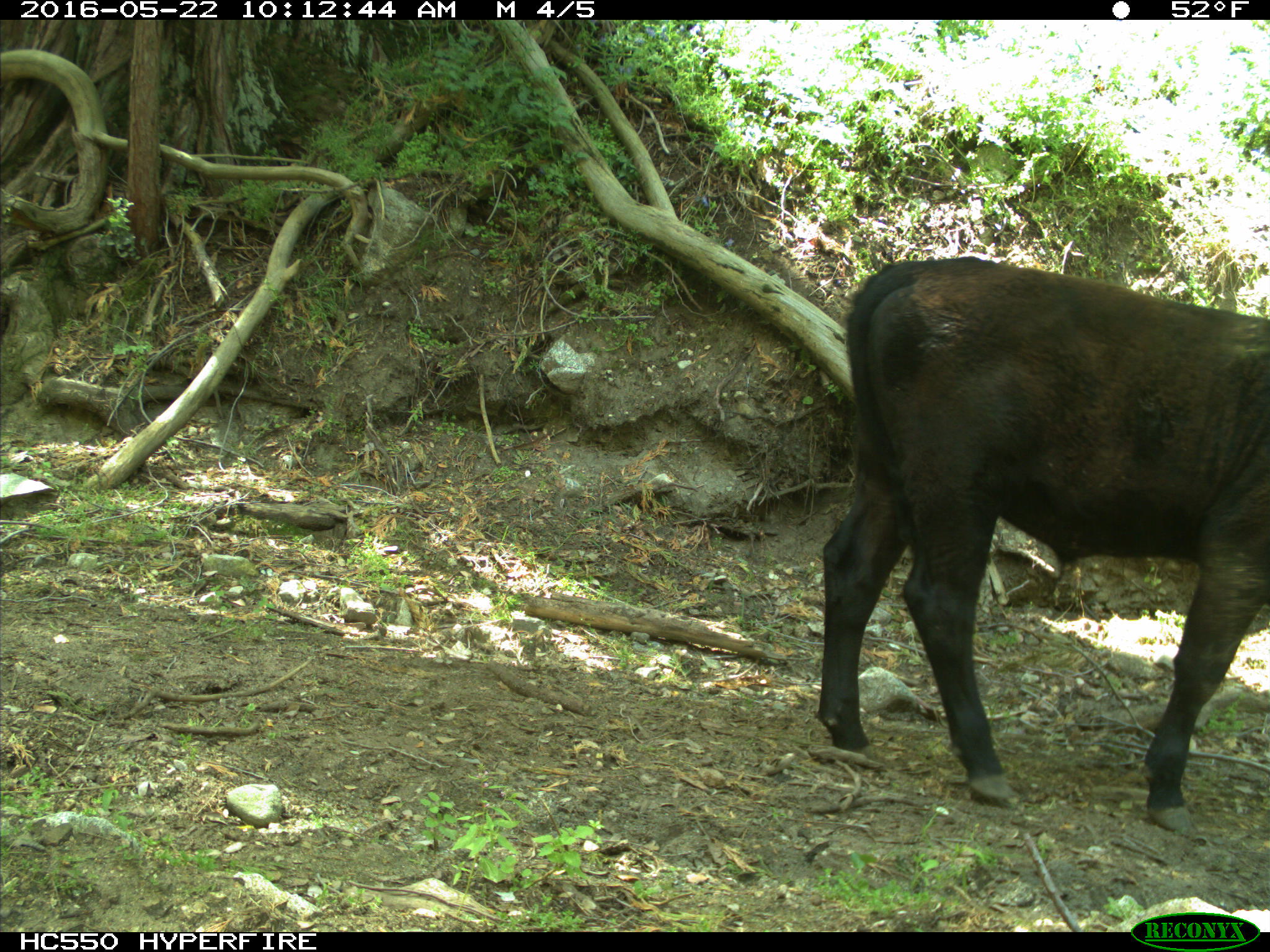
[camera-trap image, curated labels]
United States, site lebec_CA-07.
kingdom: Animalia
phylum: Chordata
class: Mammalia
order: Artiodactyla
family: Bovidae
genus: Bos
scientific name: Bos taurus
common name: domestic cow